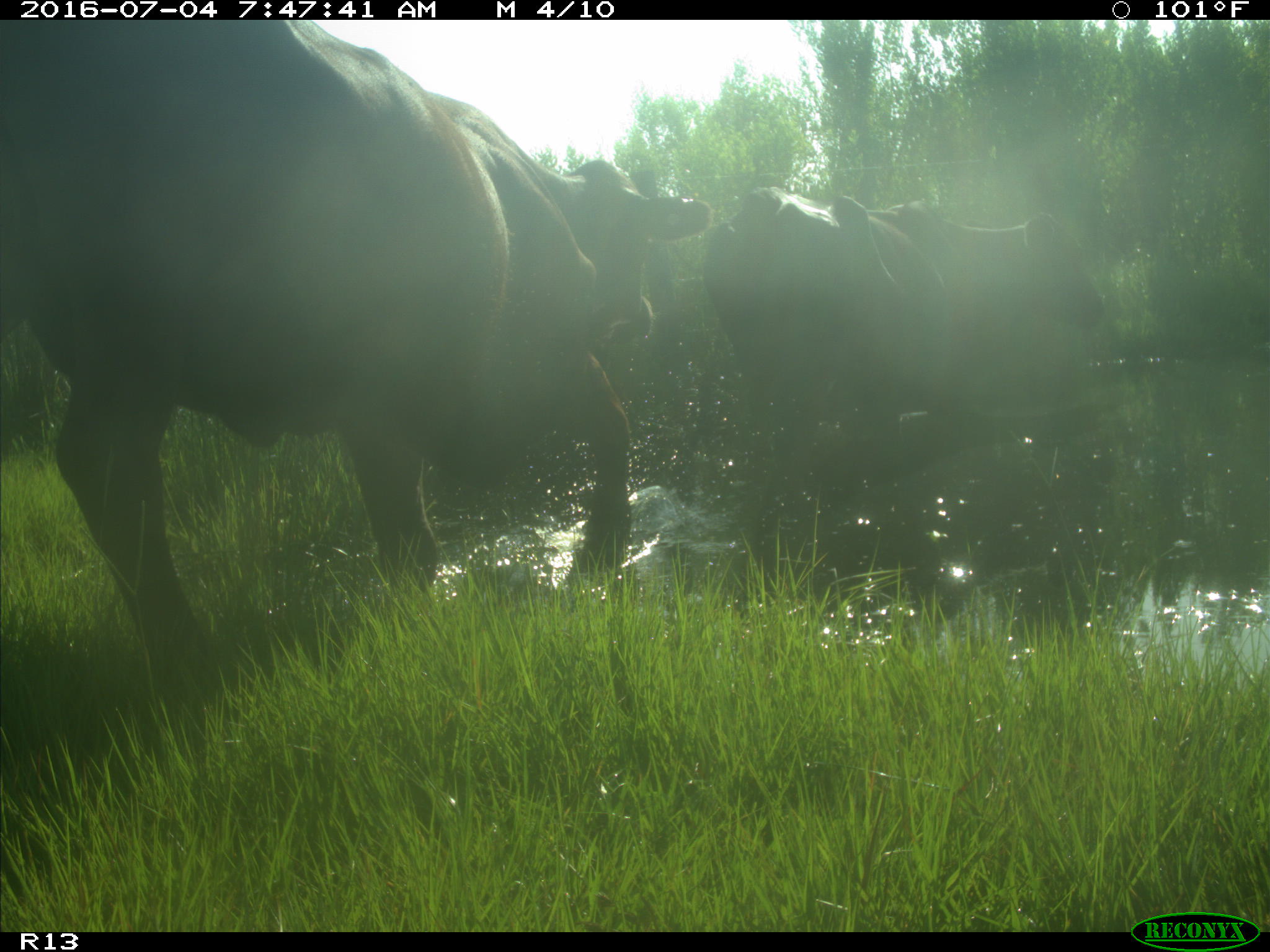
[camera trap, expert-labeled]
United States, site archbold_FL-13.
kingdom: Animalia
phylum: Chordata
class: Mammalia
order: Artiodactyla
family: Bovidae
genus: Bos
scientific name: Bos taurus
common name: domestic cow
Bos taurus (domestic cow).